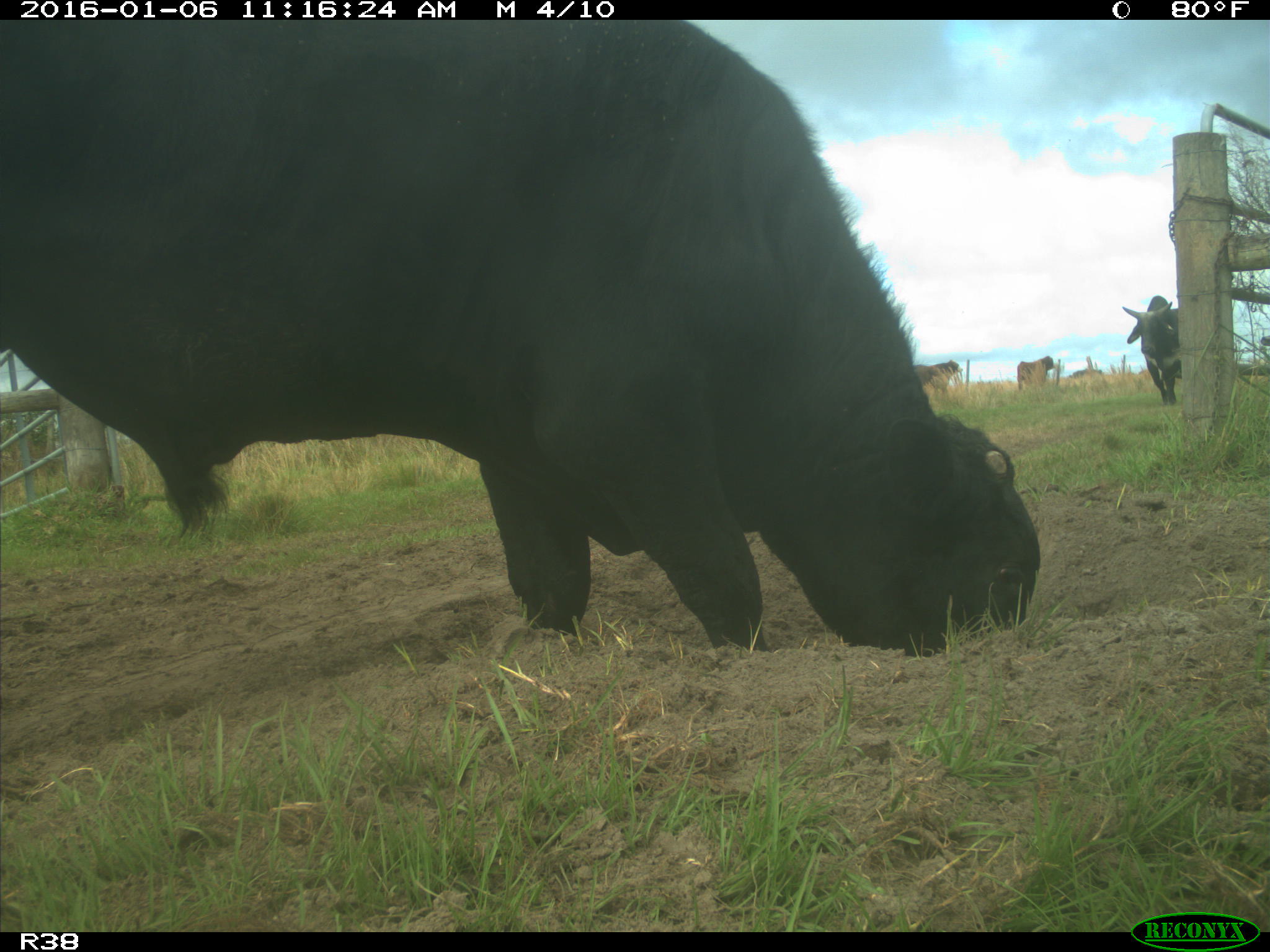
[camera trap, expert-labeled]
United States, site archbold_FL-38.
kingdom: Animalia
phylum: Chordata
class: Mammalia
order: Artiodactyla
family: Bovidae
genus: Bos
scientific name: Bos taurus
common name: domestic cow